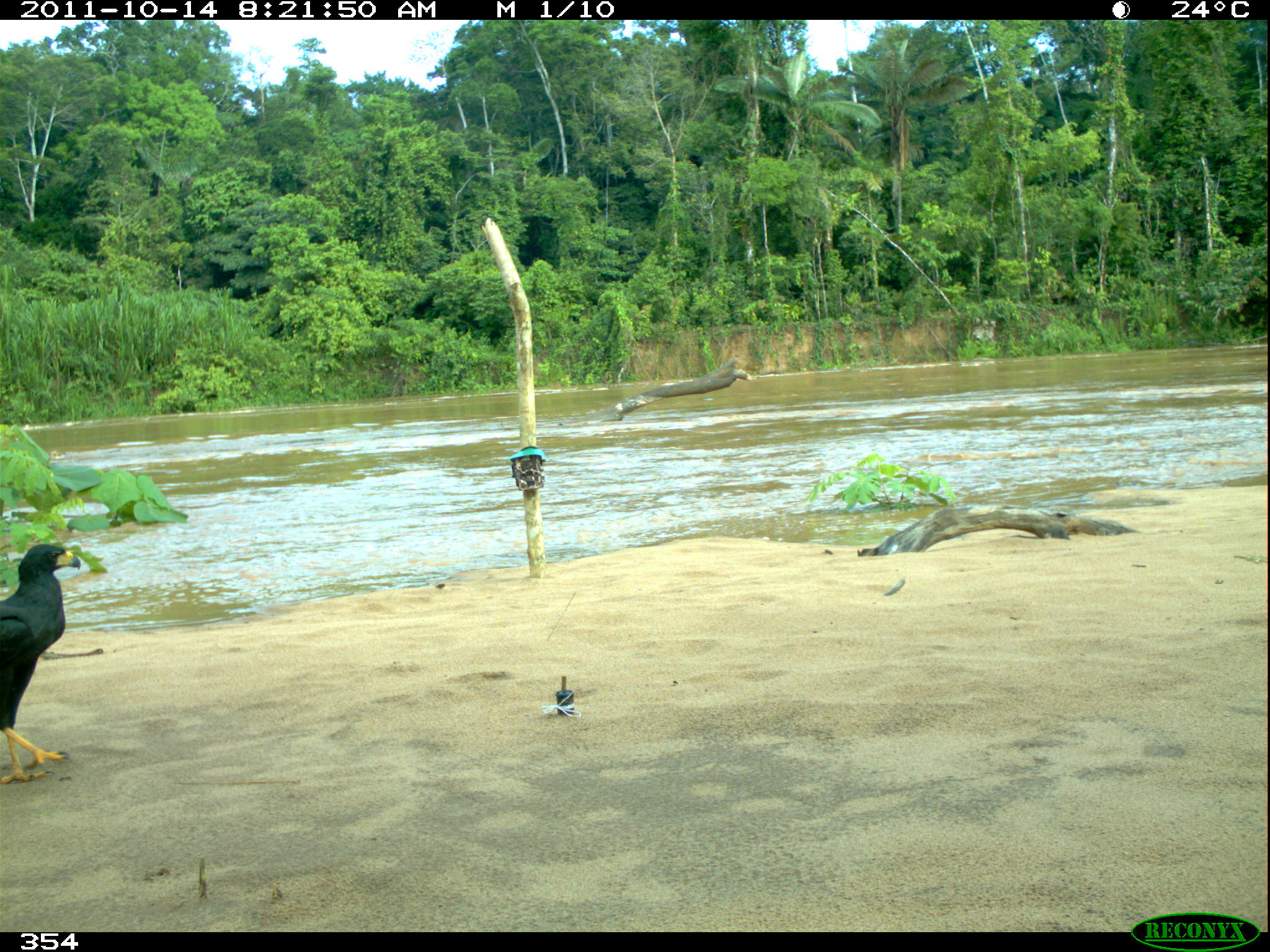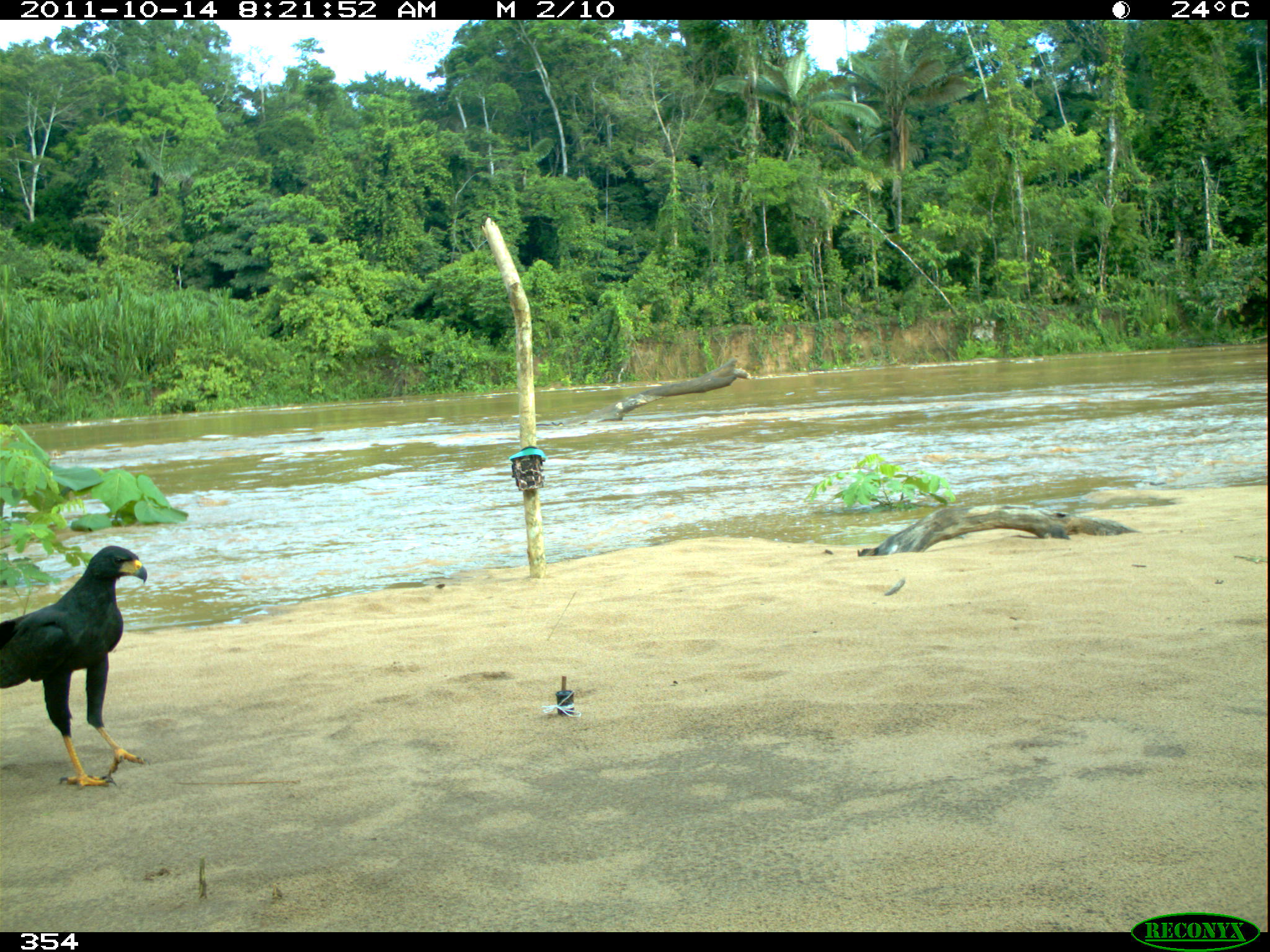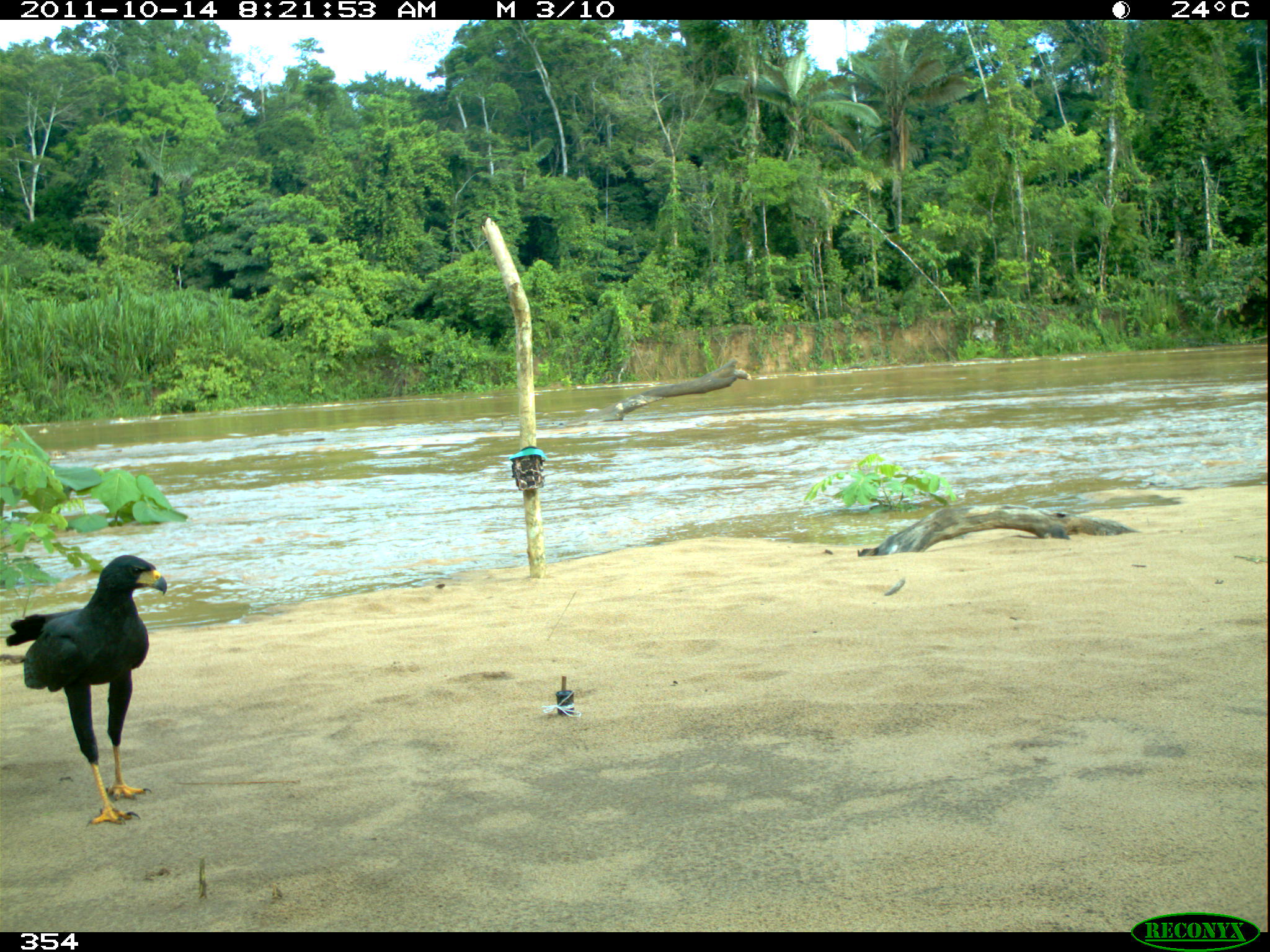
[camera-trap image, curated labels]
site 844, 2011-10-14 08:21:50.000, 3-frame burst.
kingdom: Animalia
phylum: Chordata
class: Aves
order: Accipitriformes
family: Accipitridae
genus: Buteogallus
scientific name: Buteogallus urubitinga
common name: great black hawk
Buteogallus urubitinga (great black hawk).